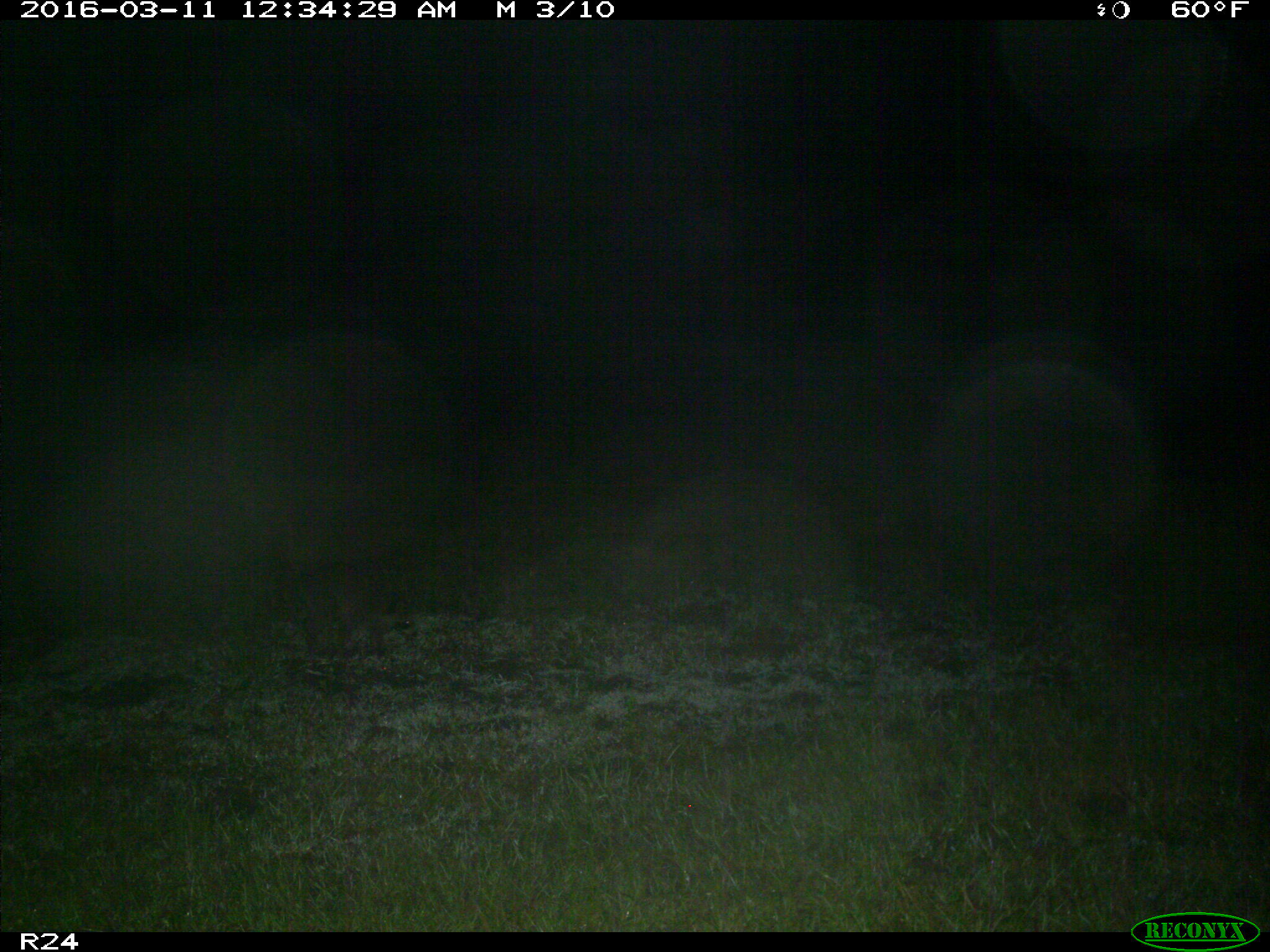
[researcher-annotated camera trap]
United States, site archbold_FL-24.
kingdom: Animalia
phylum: Chordata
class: Mammalia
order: Carnivora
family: Procyonidae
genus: Procyon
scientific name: Procyon lotor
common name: common raccoon